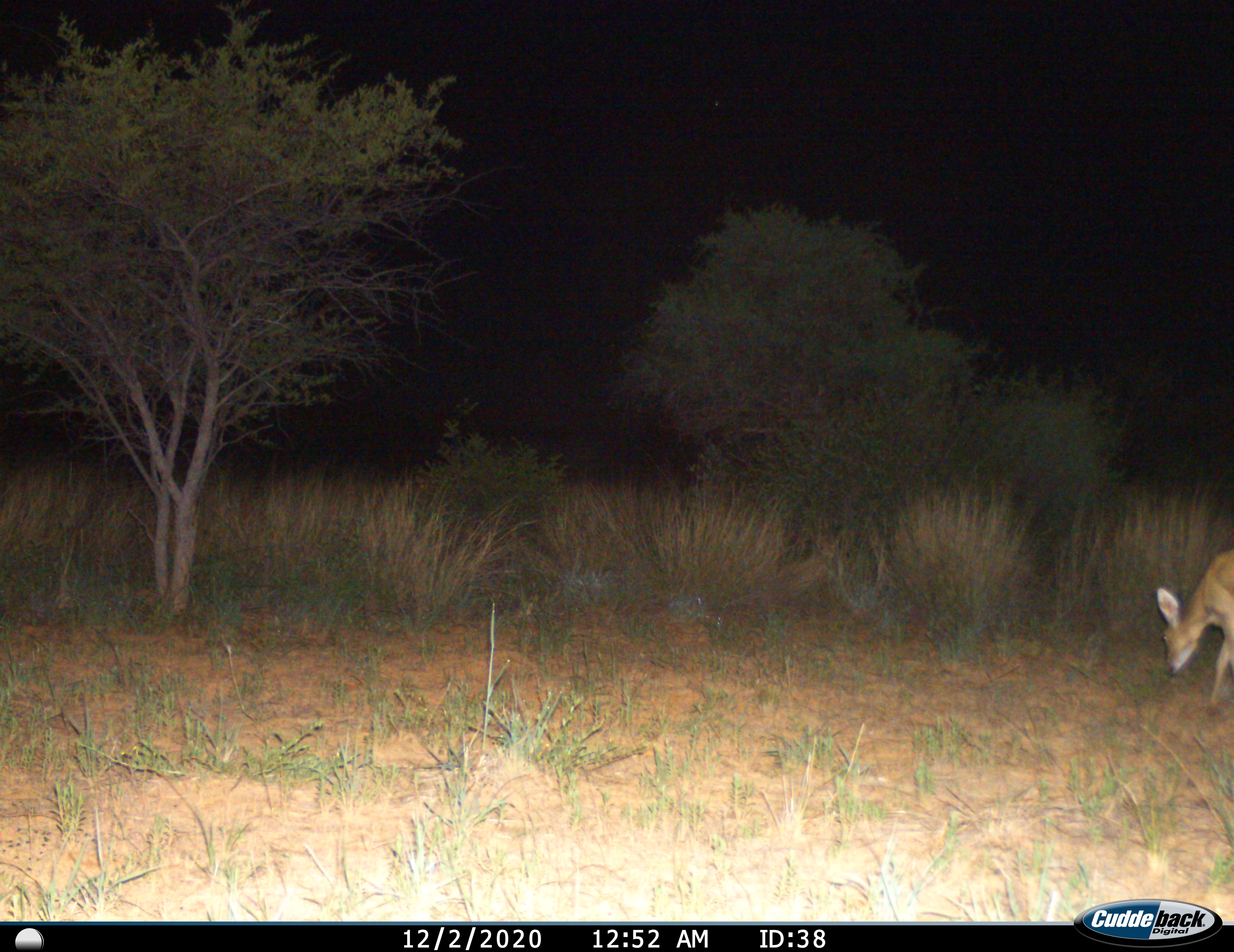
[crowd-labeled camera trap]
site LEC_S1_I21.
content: unidentified animal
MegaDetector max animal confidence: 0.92